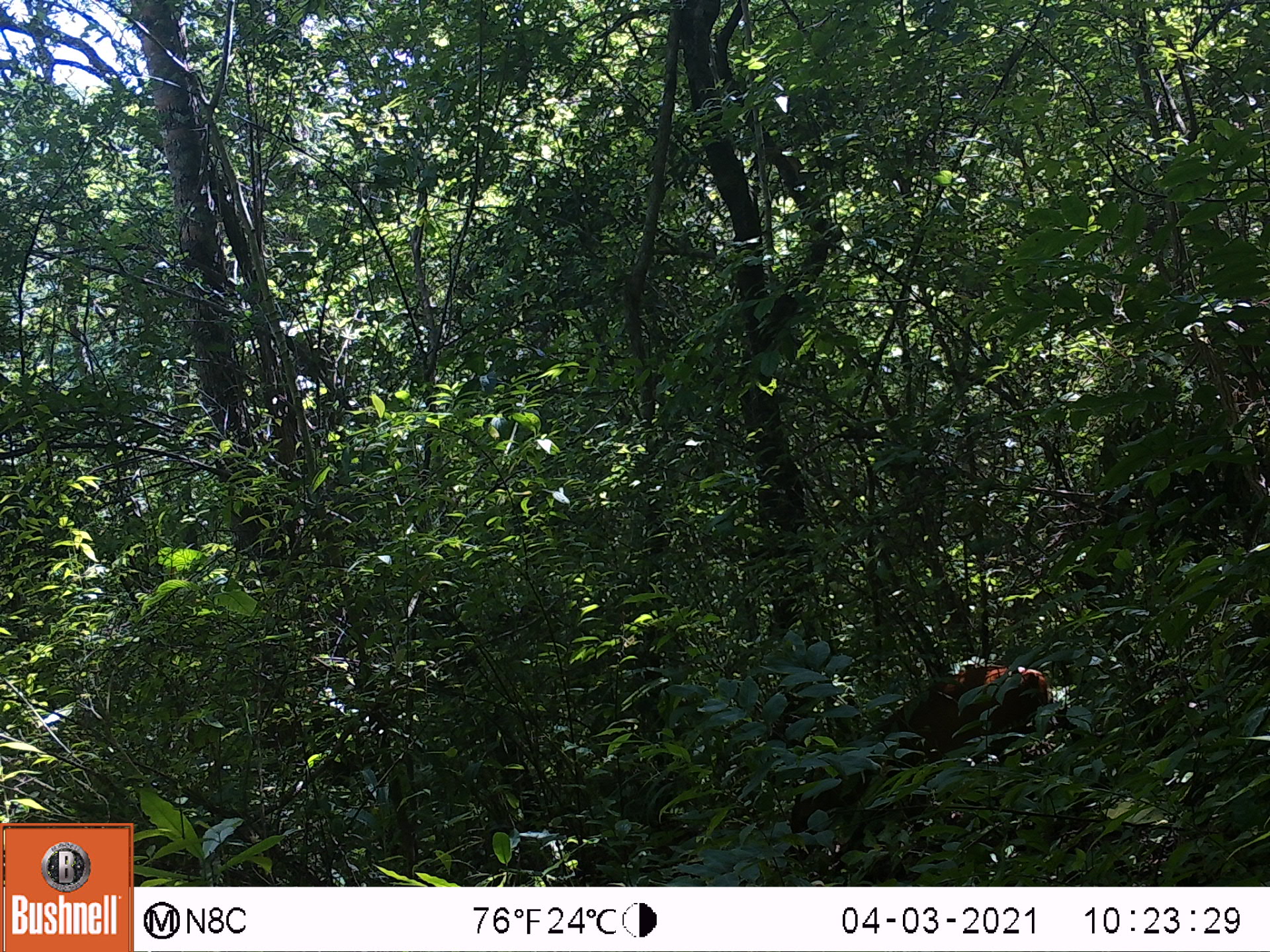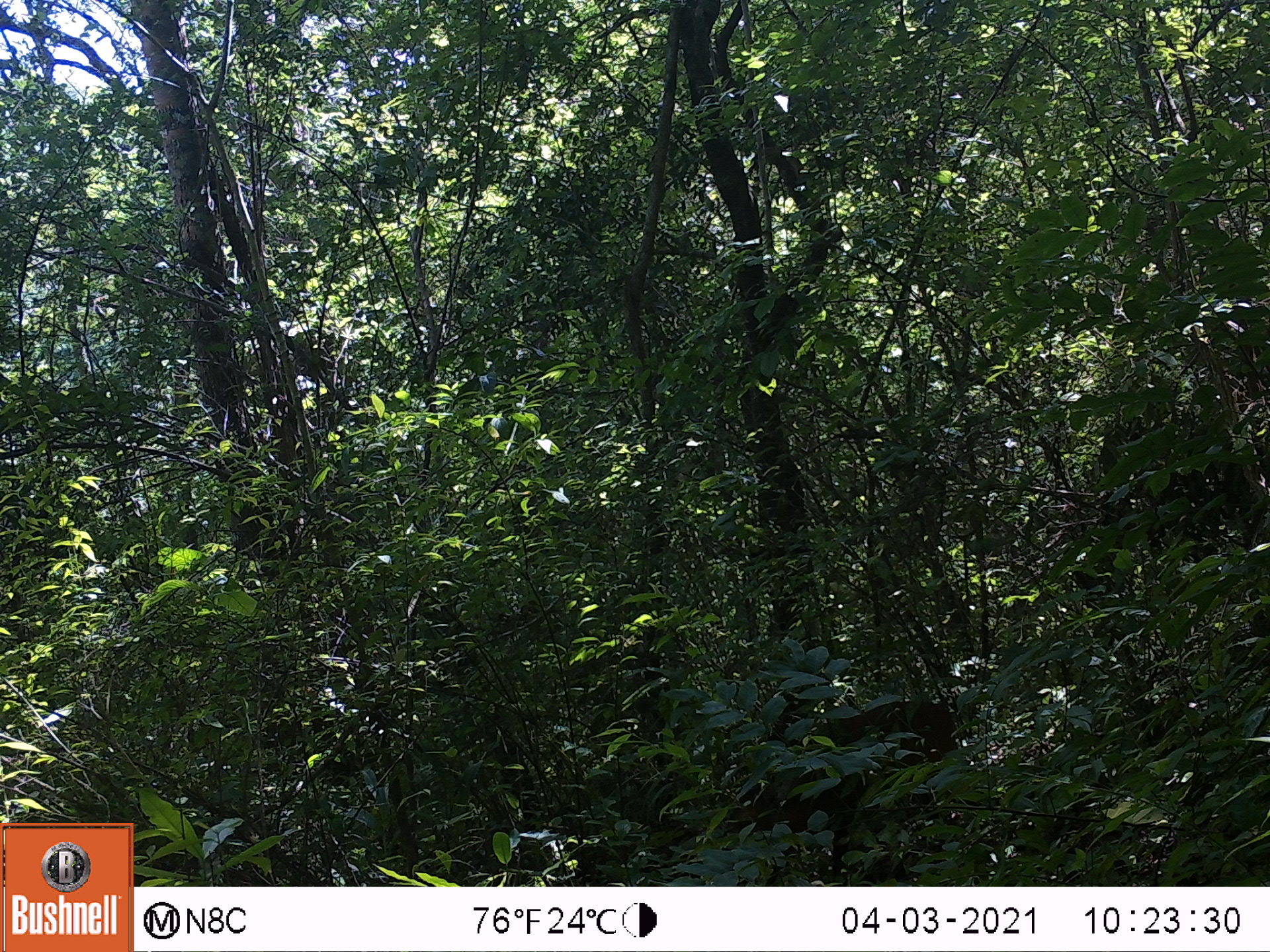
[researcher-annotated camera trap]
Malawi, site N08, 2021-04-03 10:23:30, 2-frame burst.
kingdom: Animalia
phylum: Chordata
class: Mammalia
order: Artiodactyla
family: Bovidae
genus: Cephalophorus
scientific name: Cephalophorus natalensis natalensis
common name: red duiker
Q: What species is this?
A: Red duiker (Cephalophorus natalensis natalensis).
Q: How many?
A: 1.